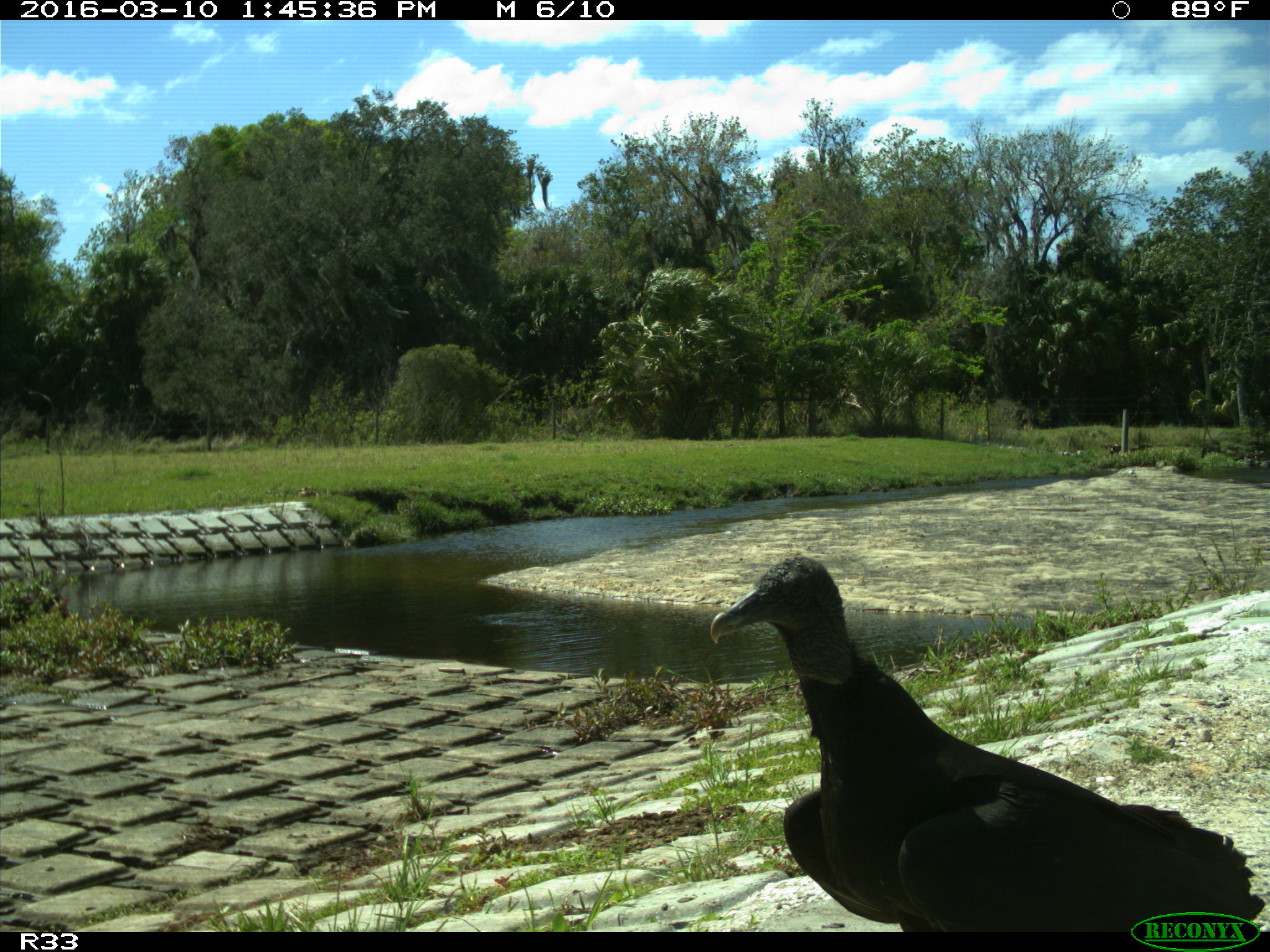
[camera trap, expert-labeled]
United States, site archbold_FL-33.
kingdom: Animalia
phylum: Chordata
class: Aves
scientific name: Aves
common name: birds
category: unidentified bird